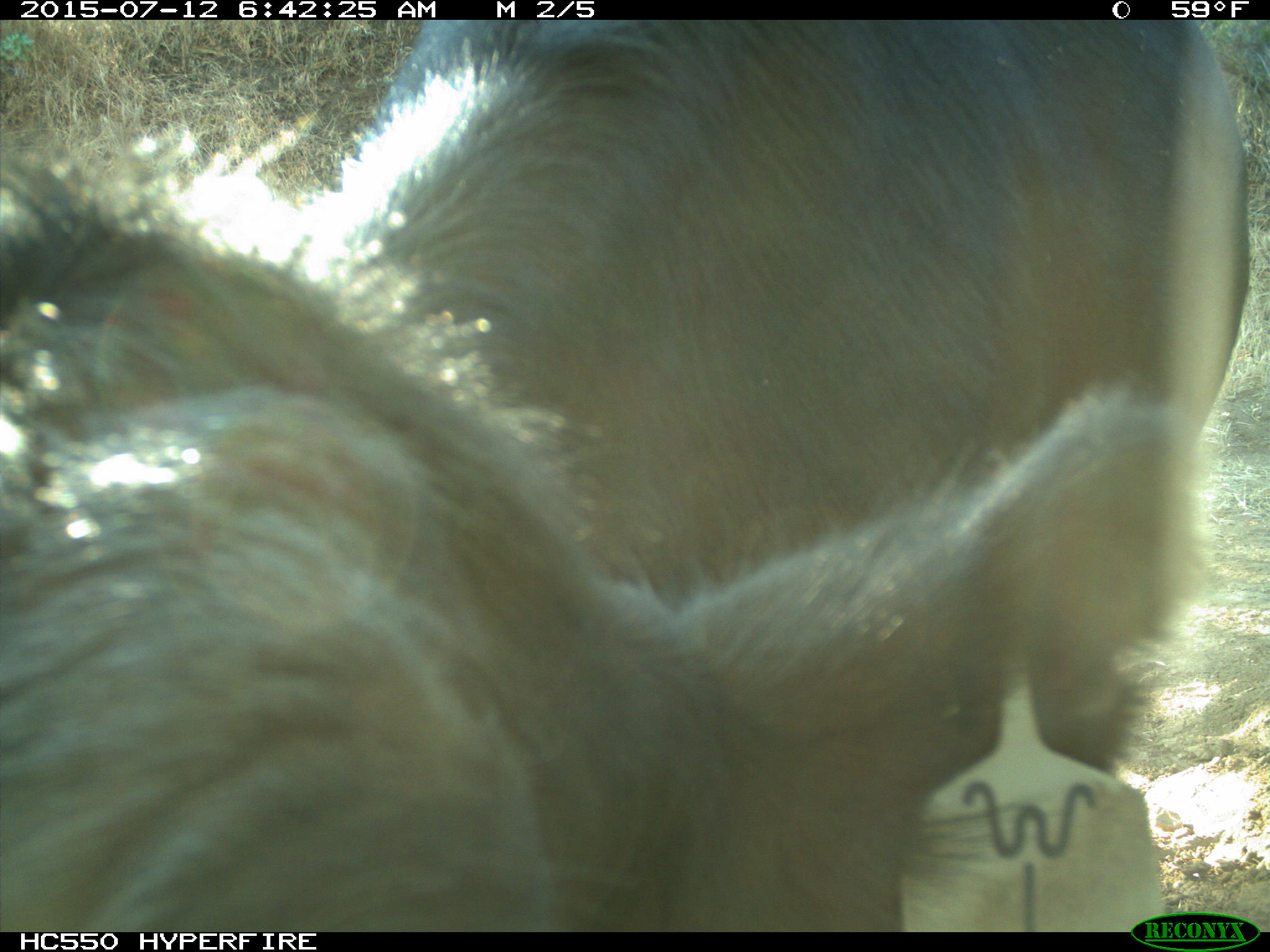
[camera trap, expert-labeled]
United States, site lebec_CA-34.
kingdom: Animalia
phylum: Chordata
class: Mammalia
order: Artiodactyla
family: Bovidae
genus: Bos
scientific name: Bos taurus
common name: domestic cow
Bos taurus (domestic cow).